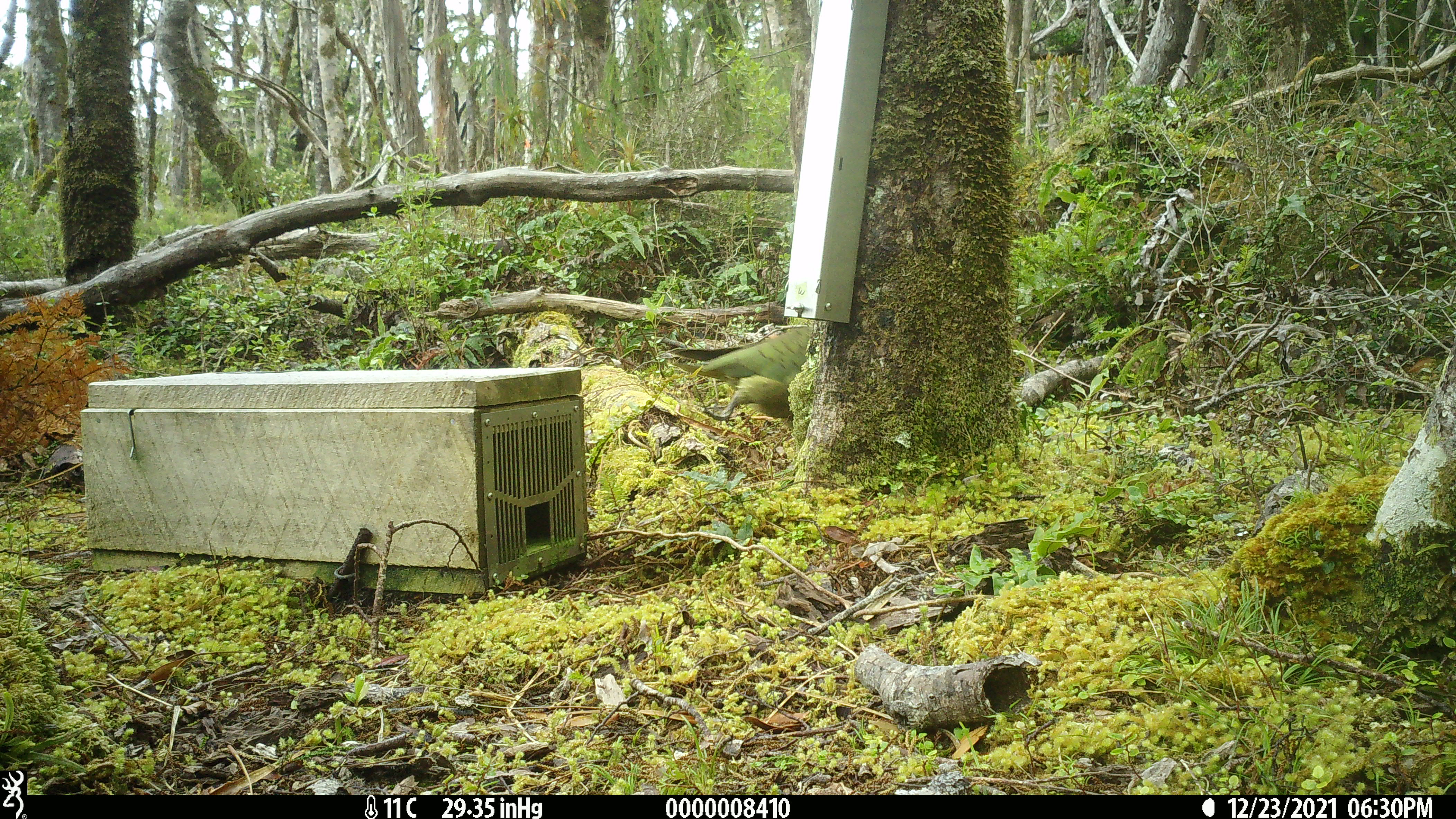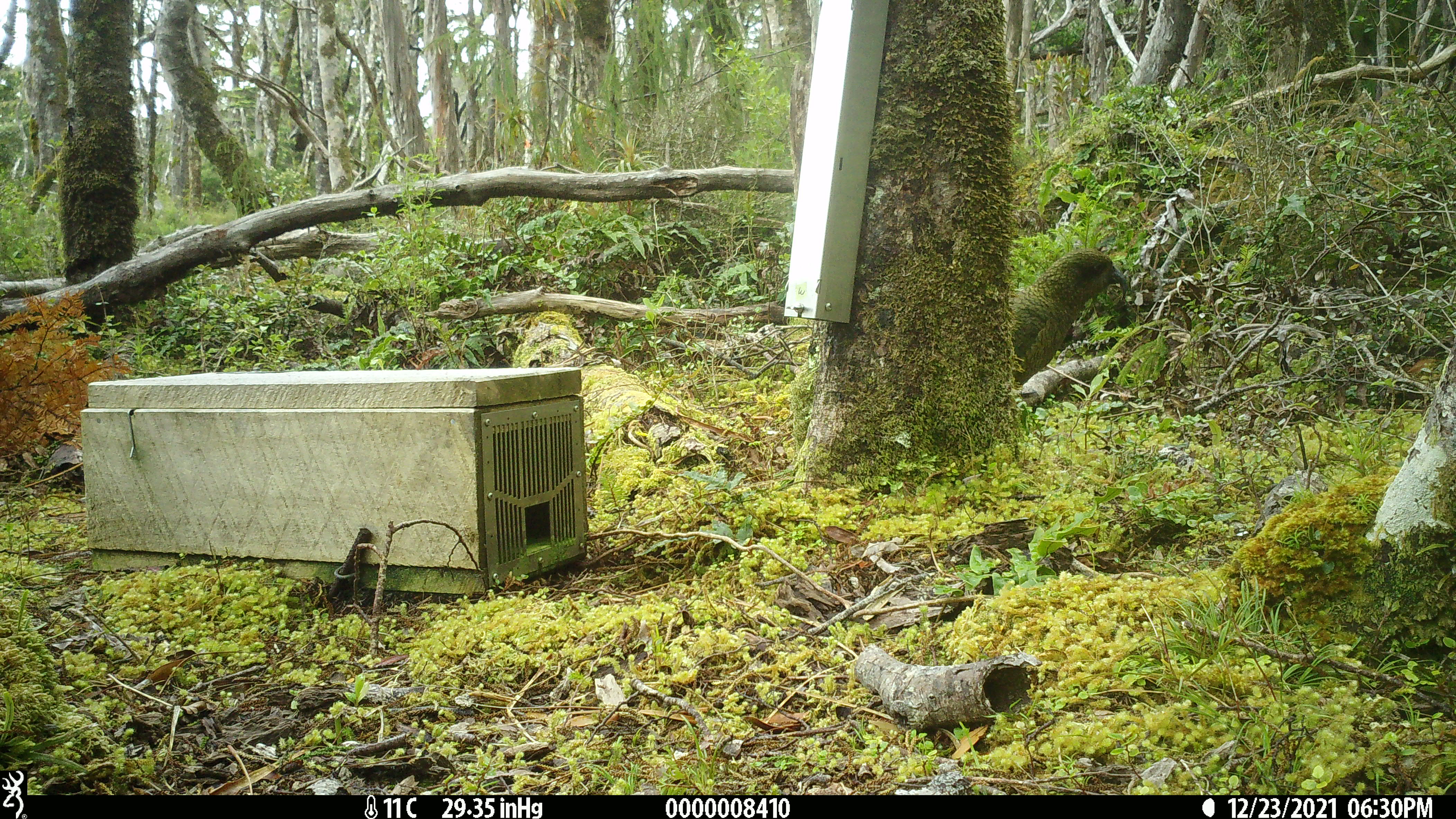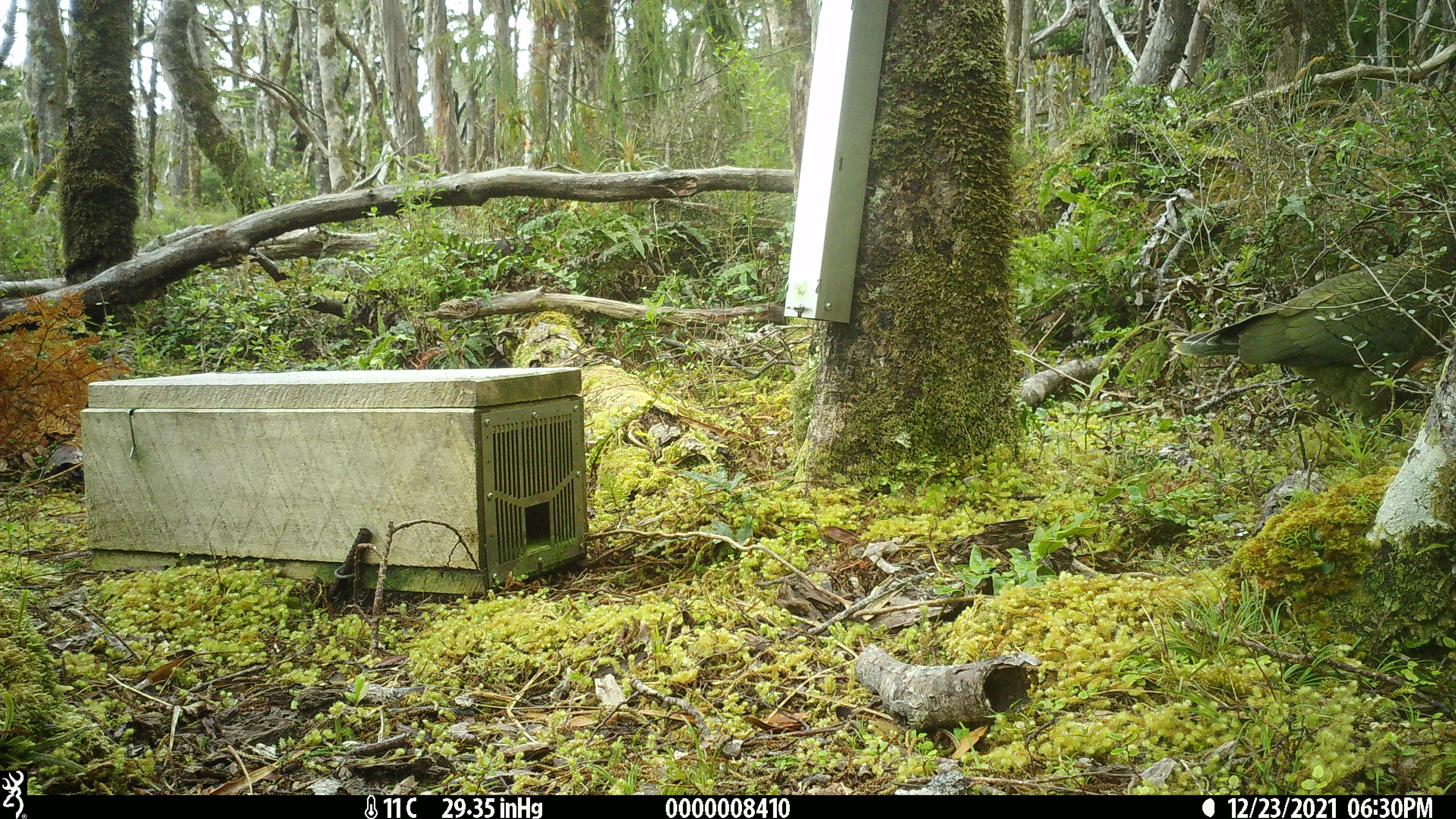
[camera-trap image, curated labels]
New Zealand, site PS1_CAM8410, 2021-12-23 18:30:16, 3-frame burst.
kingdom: Animalia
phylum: Chordata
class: Aves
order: Psittaciformes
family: Strigopidae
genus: Nestor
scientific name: Nestor notabilis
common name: kea